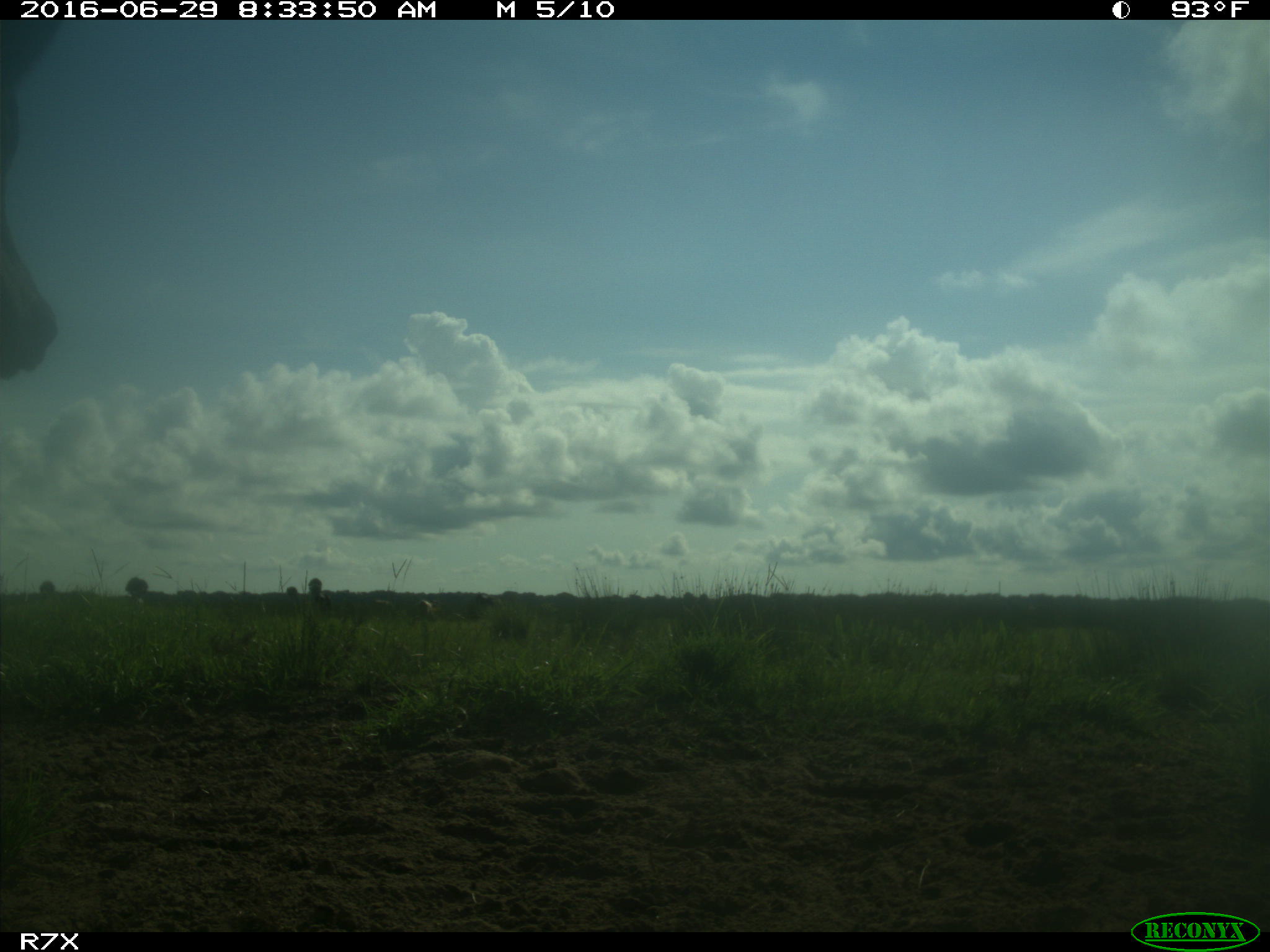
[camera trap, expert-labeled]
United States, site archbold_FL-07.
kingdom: Animalia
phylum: Chordata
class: Mammalia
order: Artiodactyla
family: Bovidae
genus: Bos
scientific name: Bos taurus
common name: domestic cow